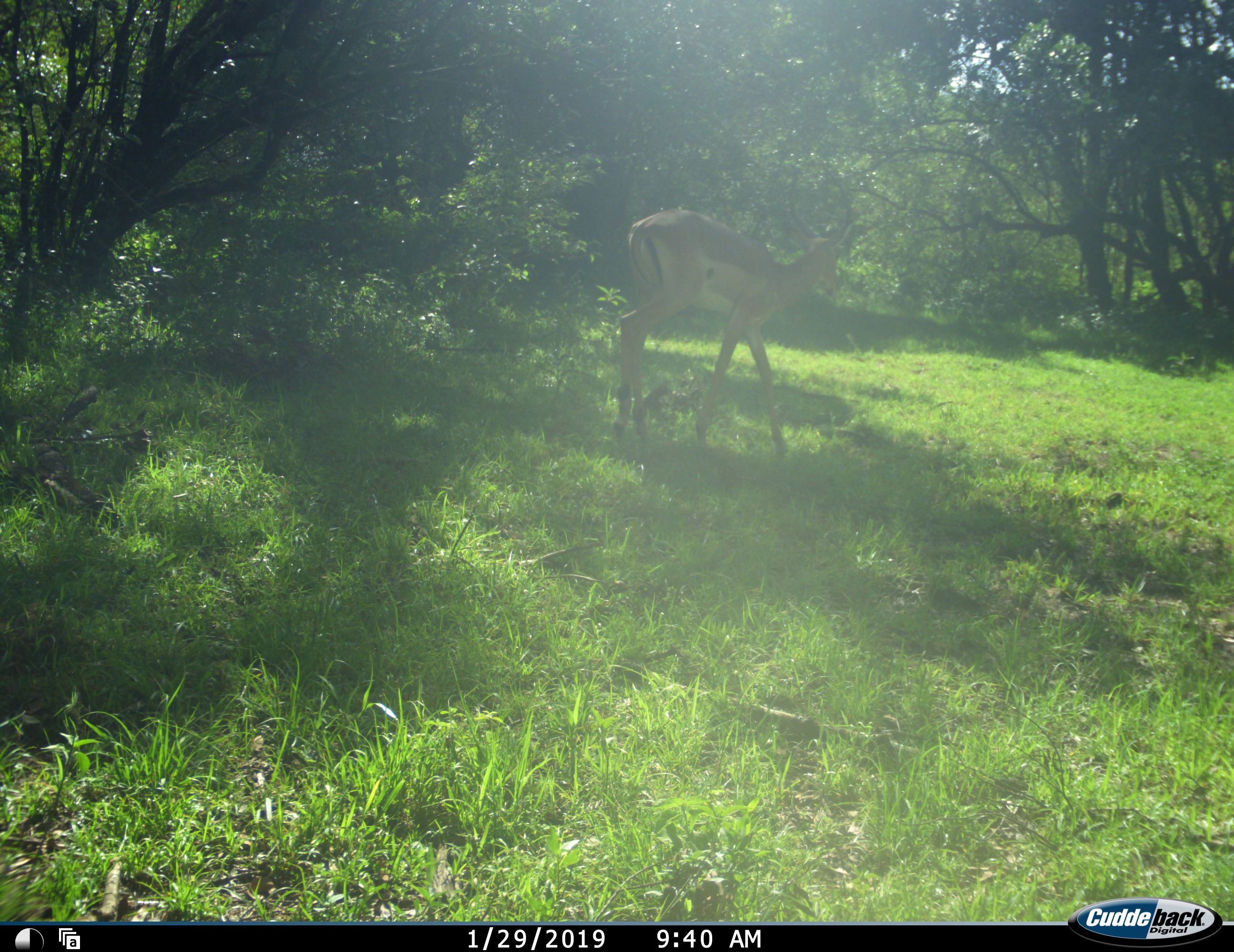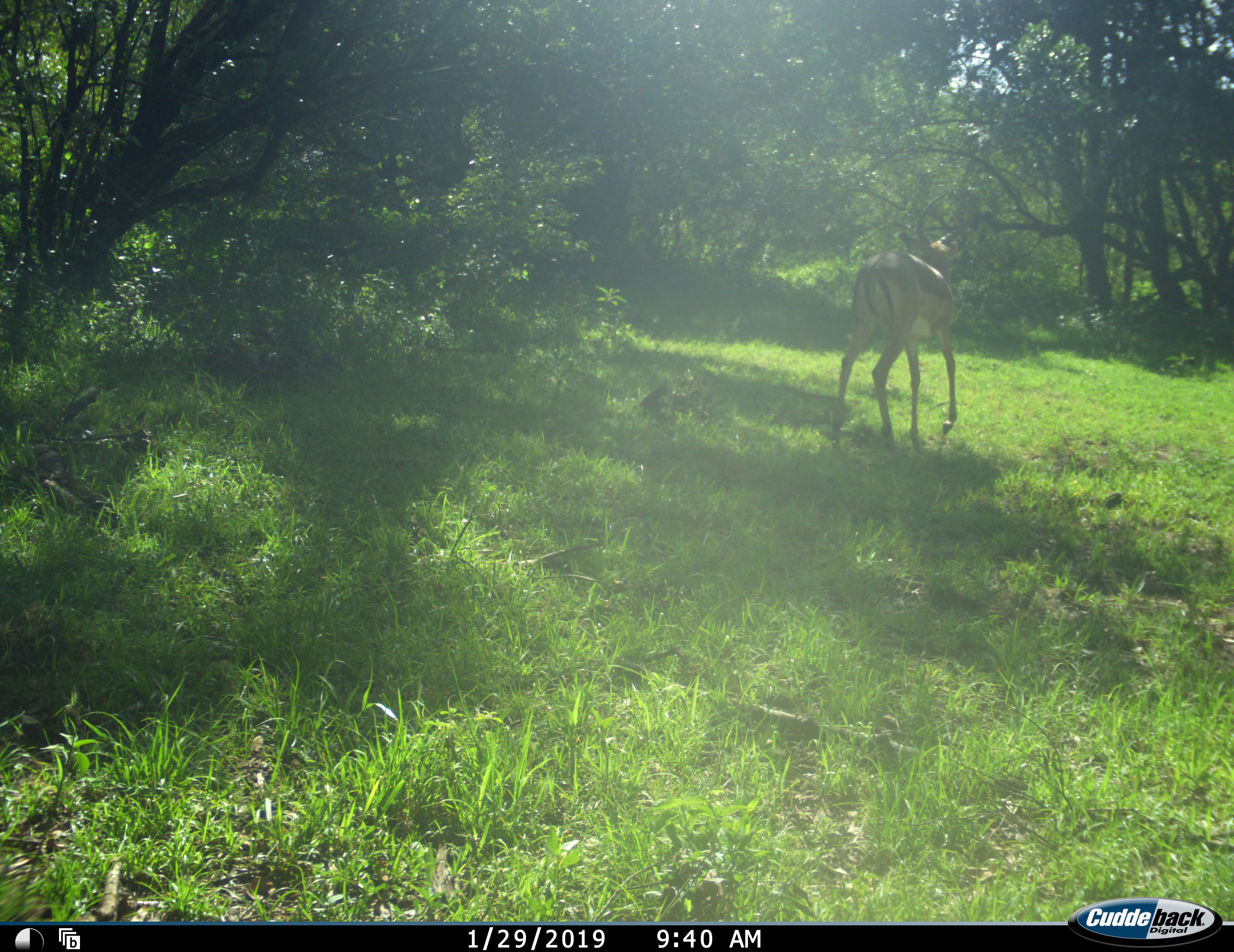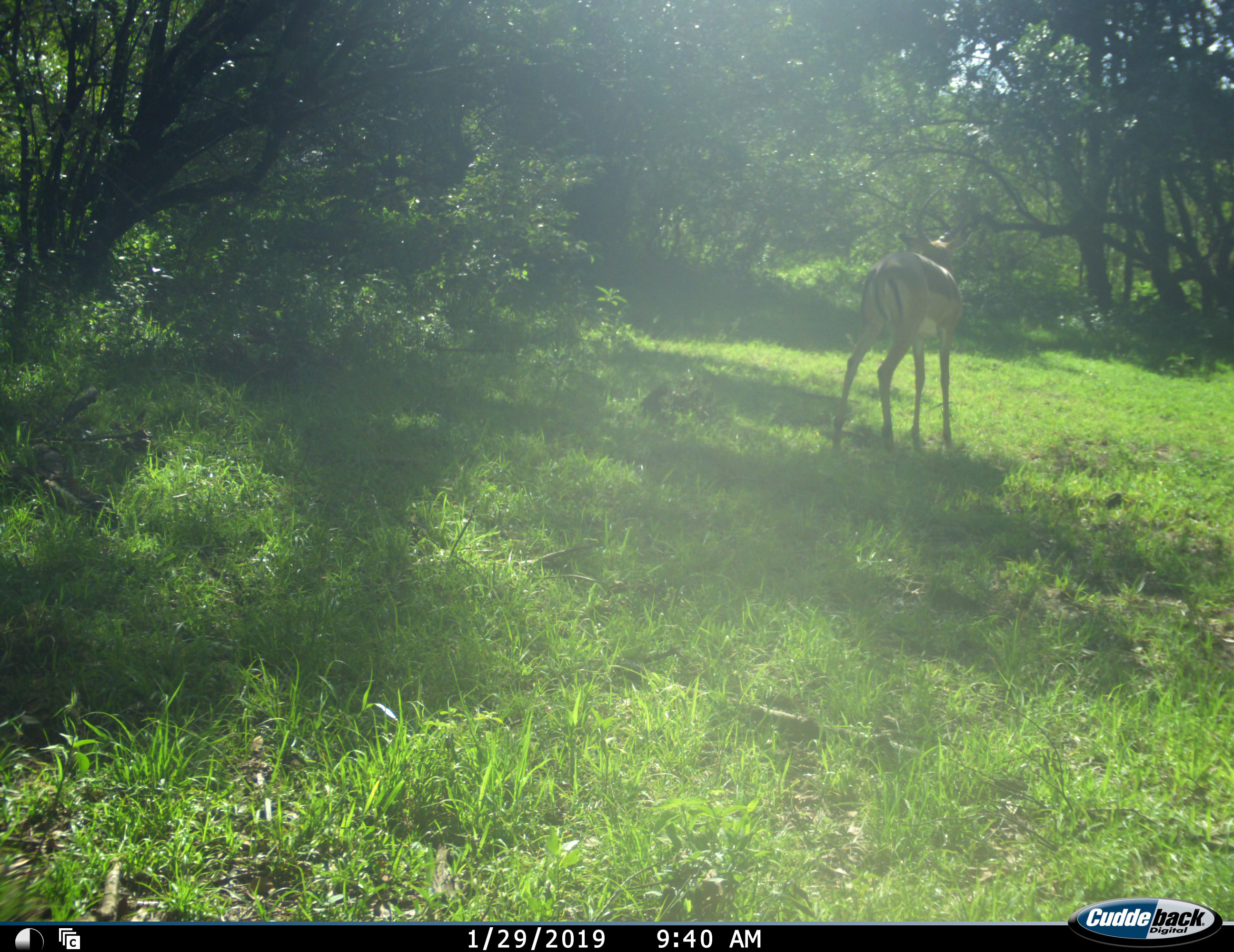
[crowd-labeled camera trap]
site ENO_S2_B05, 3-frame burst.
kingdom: Animalia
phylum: Chordata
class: Mammalia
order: Artiodactyla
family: Bovidae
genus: Aepyceros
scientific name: Aepyceros melampus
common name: impala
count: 1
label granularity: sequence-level